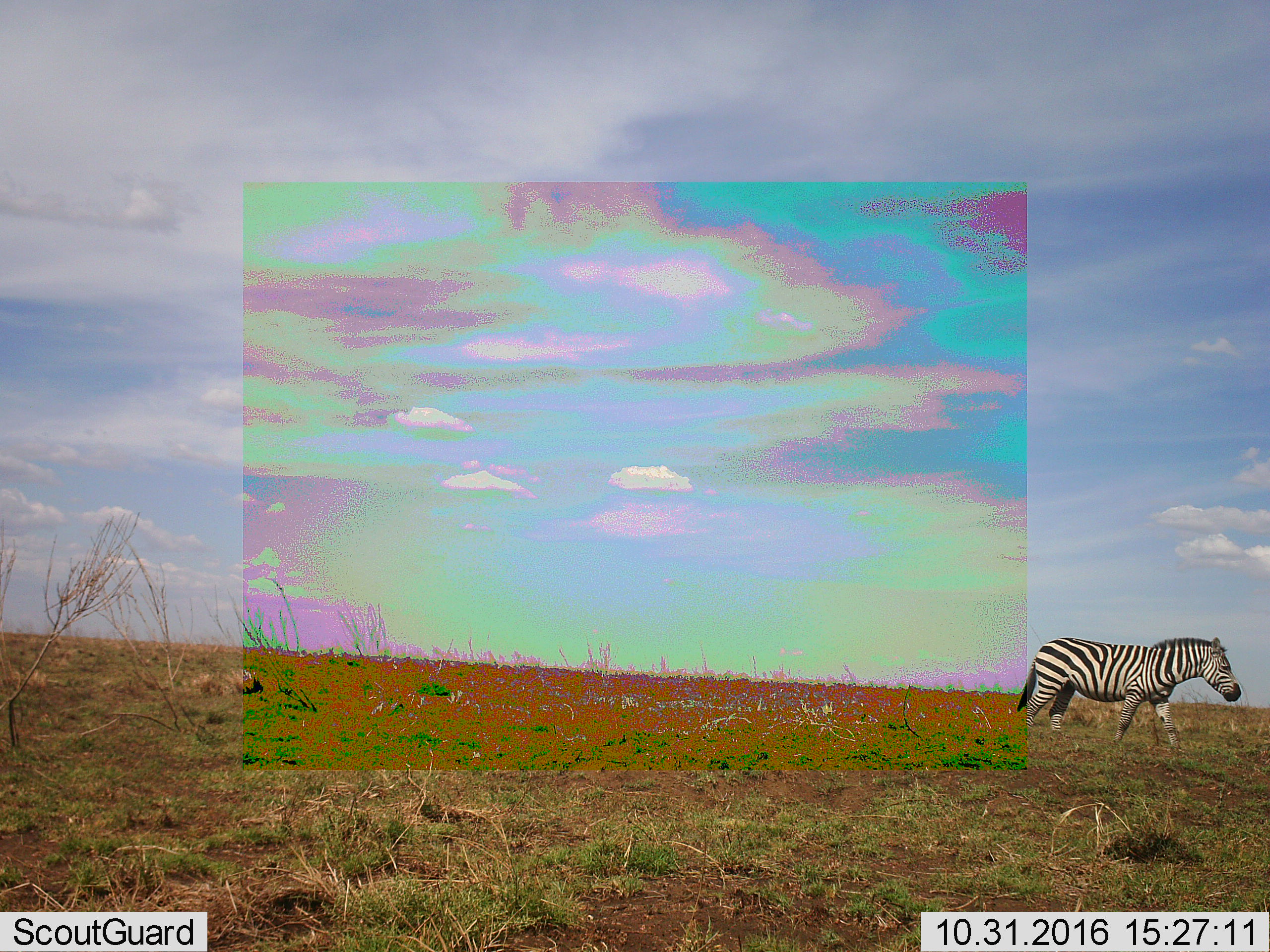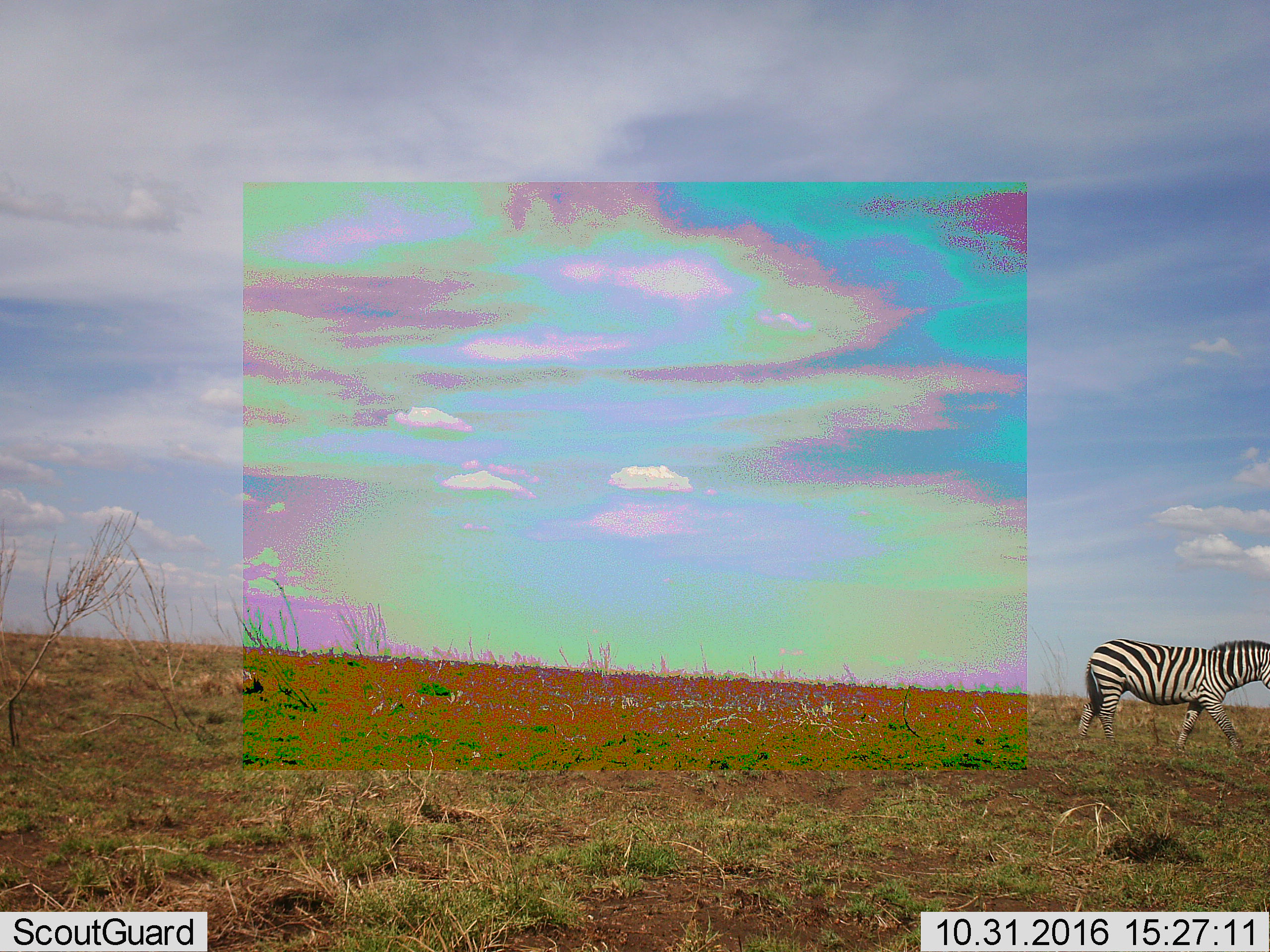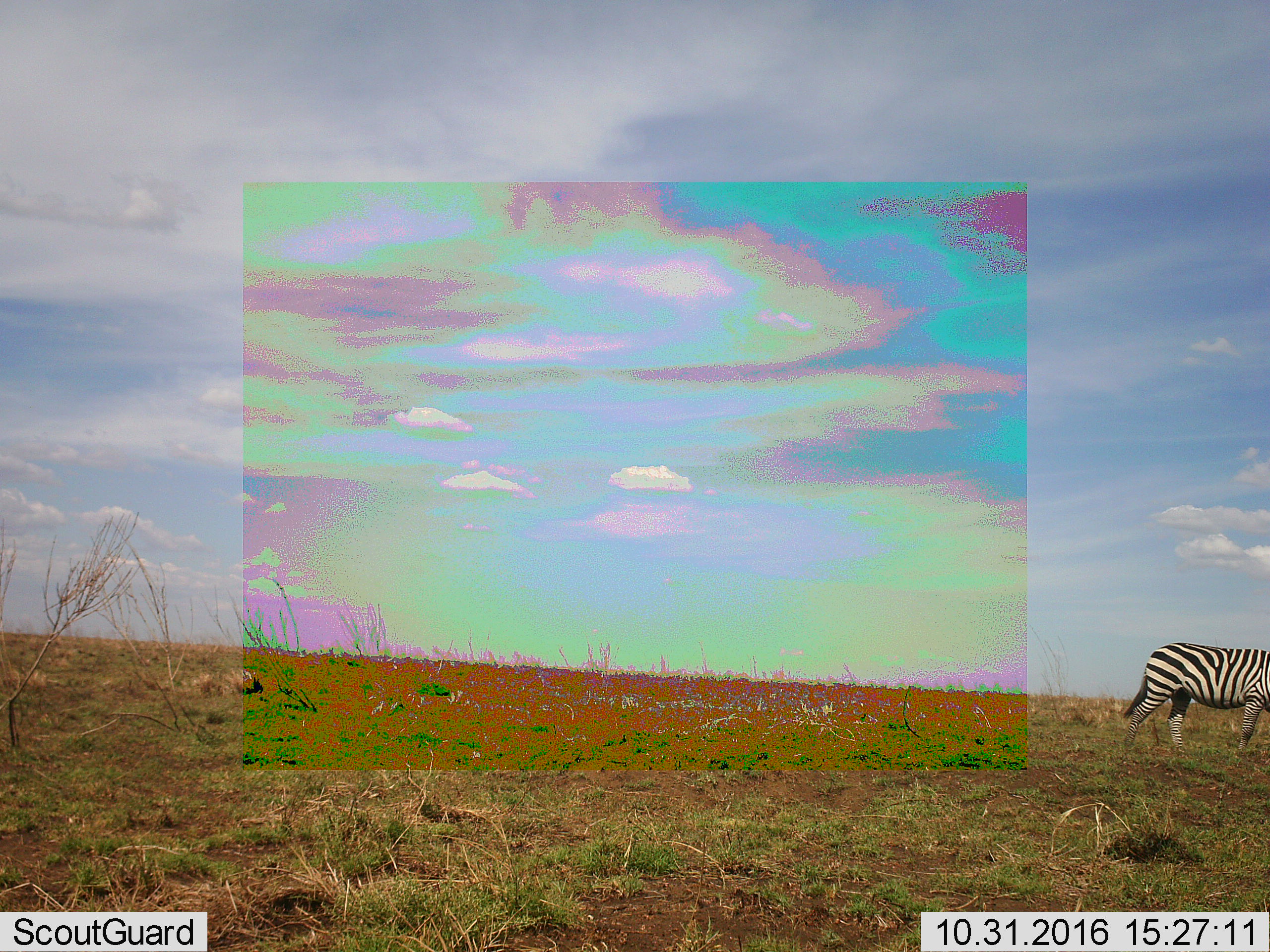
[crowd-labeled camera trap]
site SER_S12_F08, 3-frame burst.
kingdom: Animalia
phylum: Chordata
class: Mammalia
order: Perissodactyla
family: Equidae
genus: Equus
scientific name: Equus quagga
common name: plains zebra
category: zebraplains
Zebraplains (plains zebra) (Equus quagga), count 1. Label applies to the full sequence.